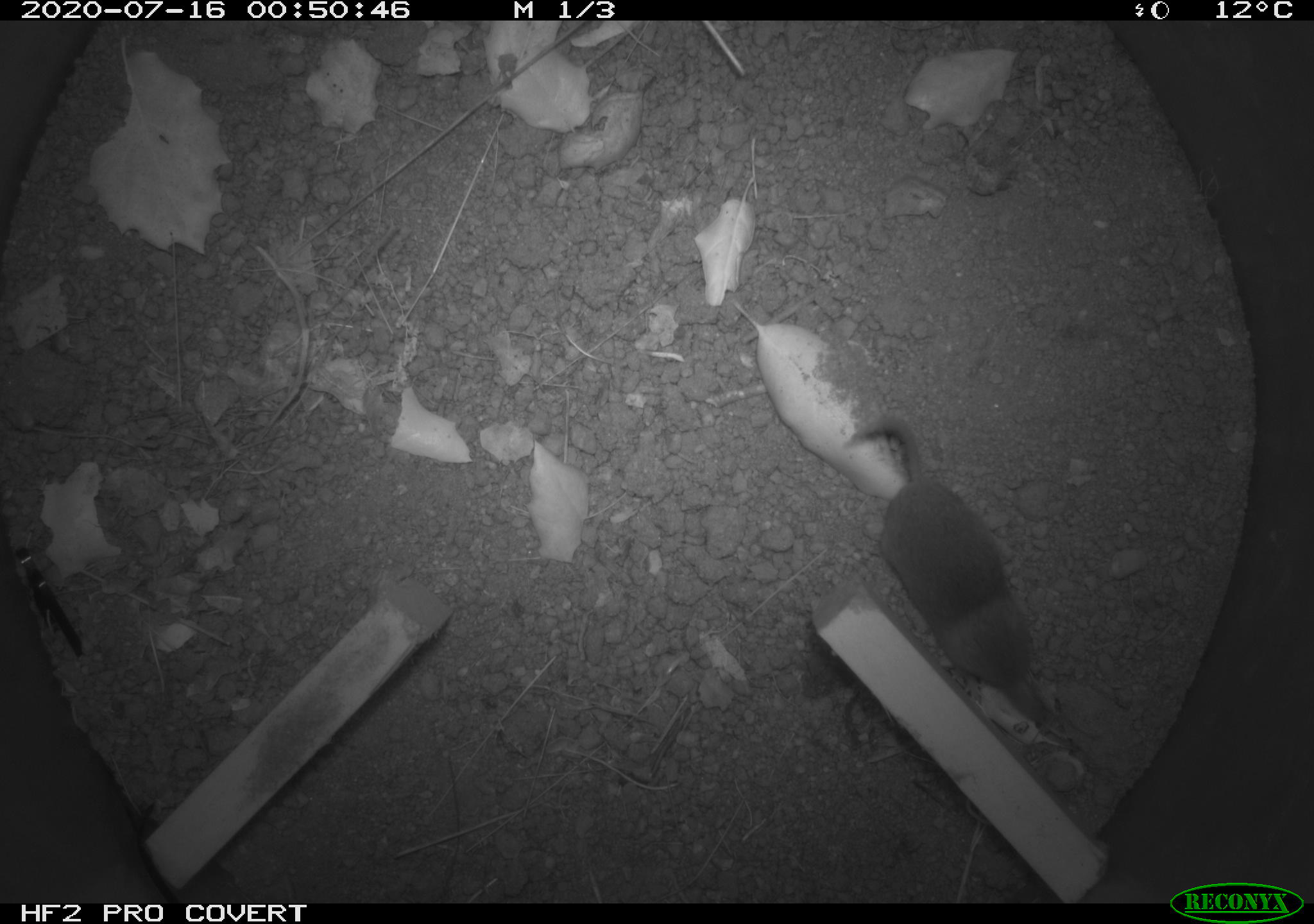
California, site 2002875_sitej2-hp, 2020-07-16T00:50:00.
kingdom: Animalia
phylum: Chordata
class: Mammalia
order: Eulipotyphla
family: Soricidae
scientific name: Soricidae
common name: shrews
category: soricidae family